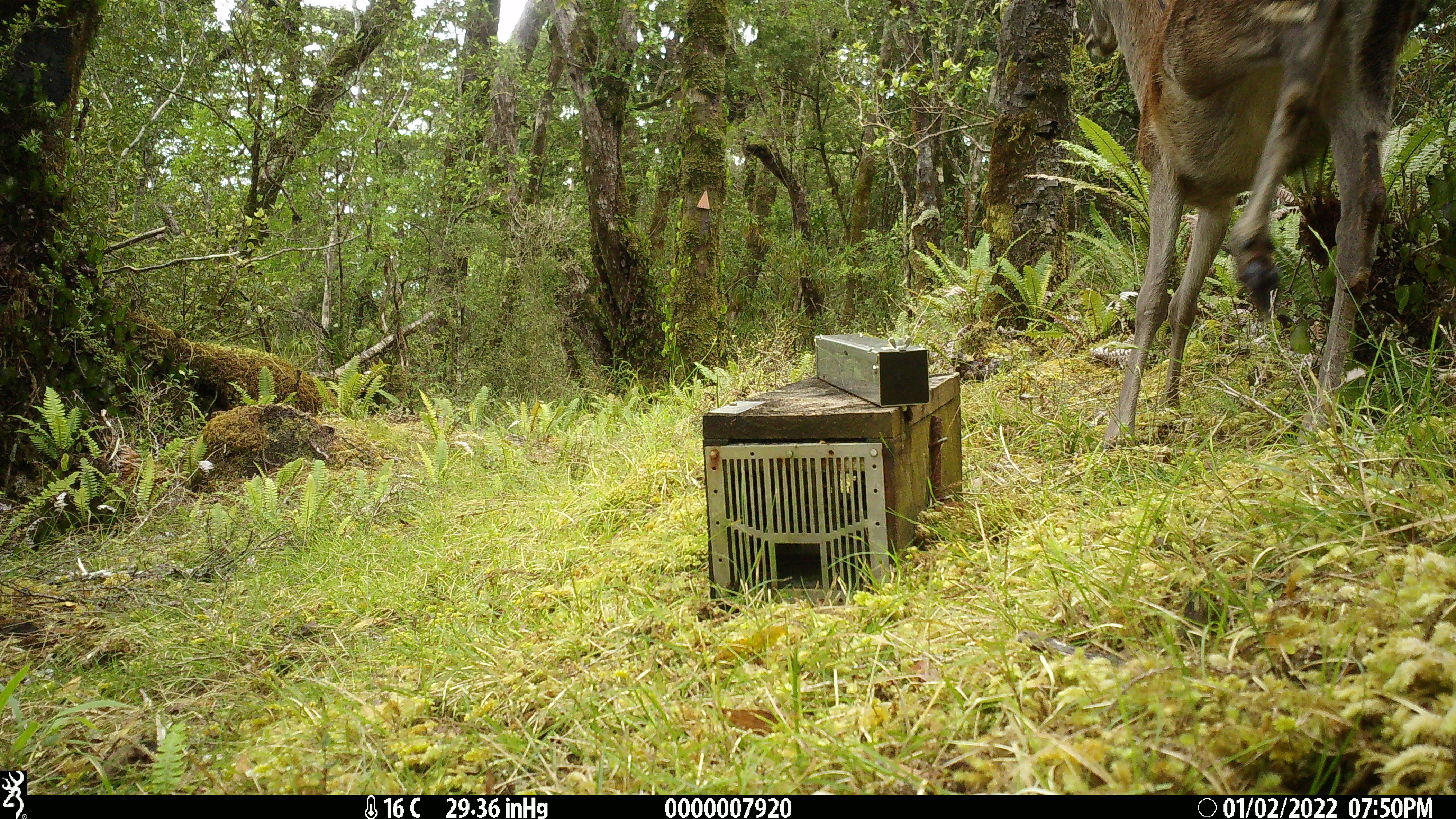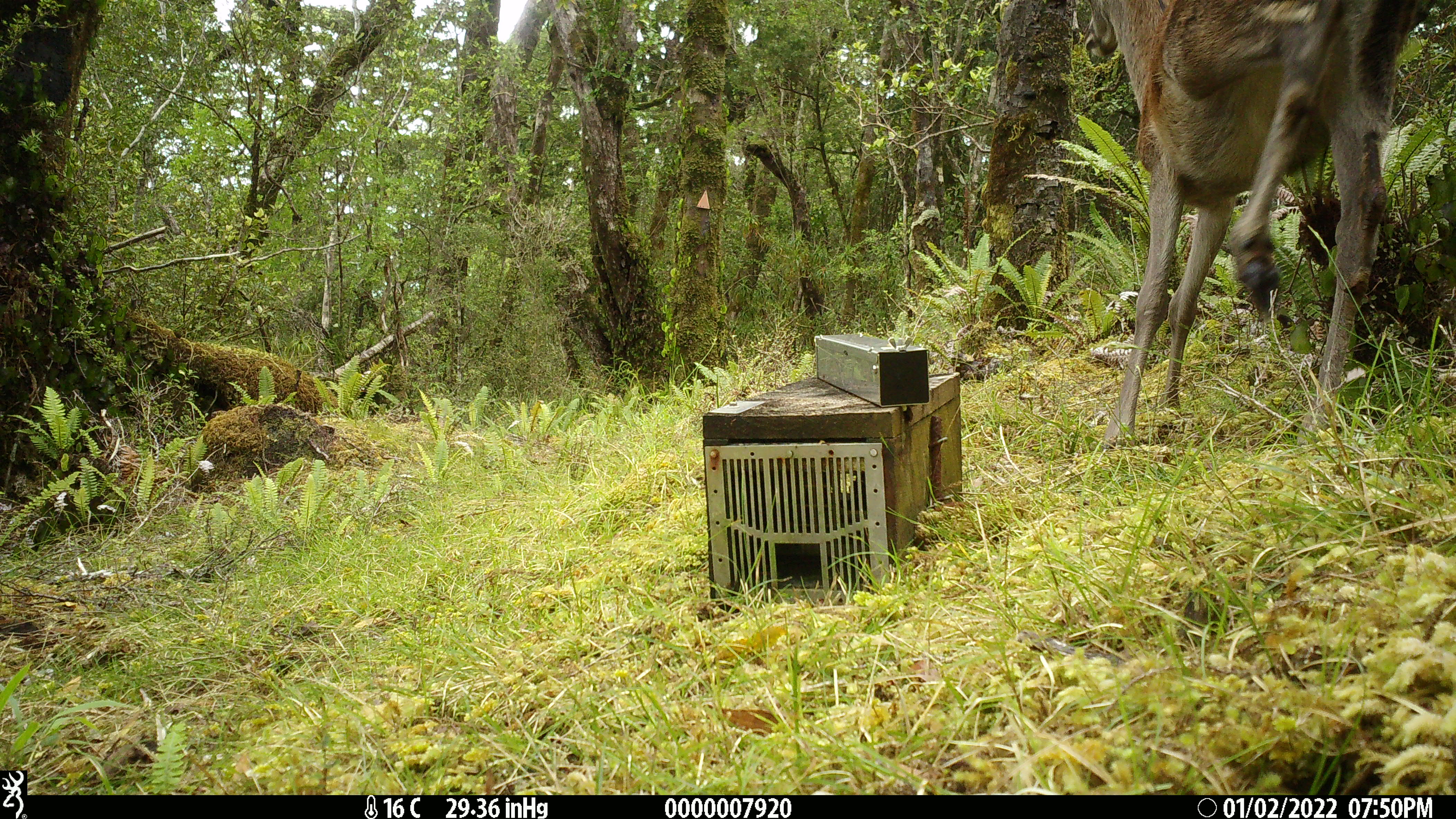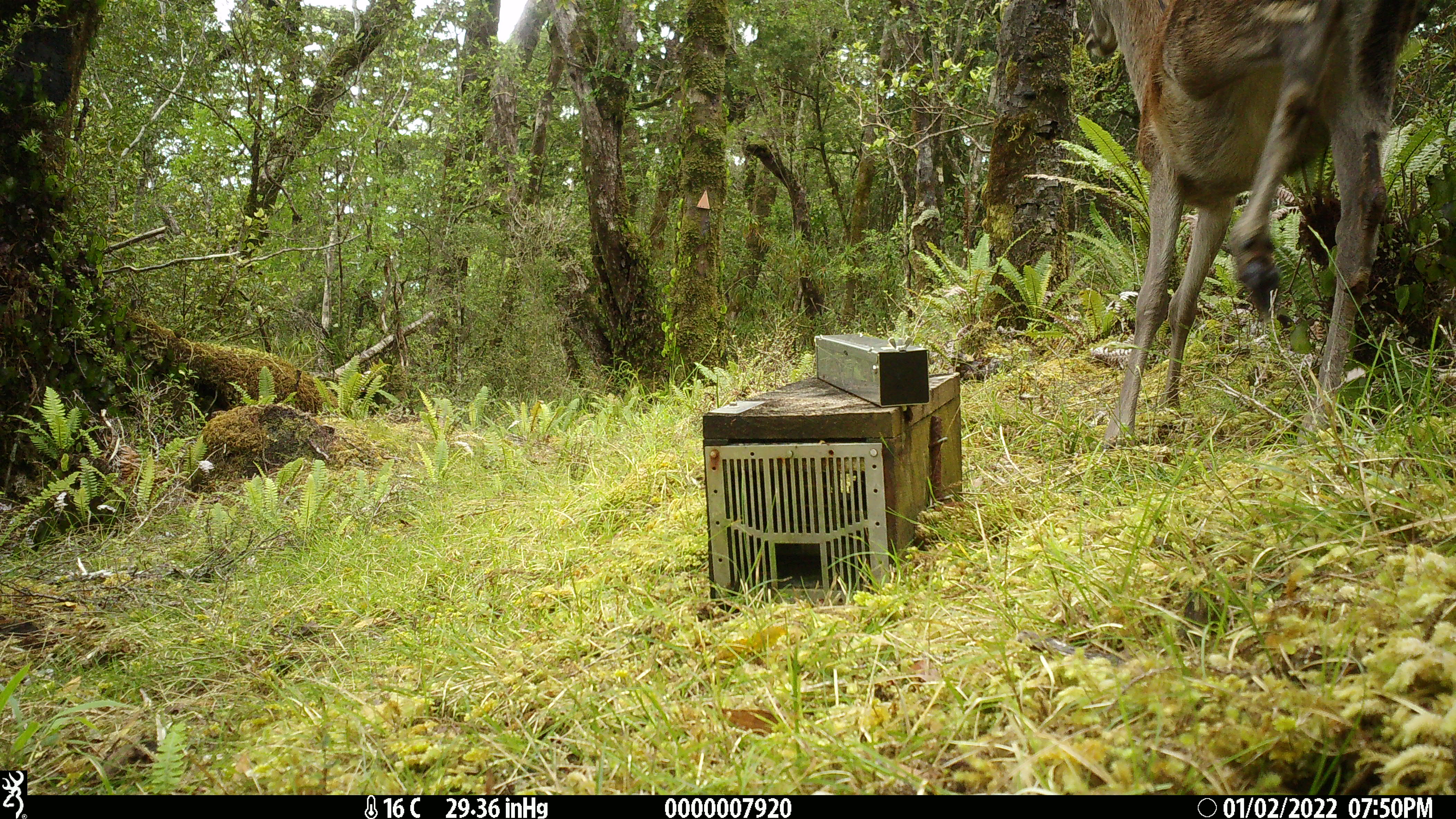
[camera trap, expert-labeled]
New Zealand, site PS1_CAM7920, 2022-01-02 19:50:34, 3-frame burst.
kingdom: Animalia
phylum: Chordata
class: Mammalia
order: Artiodactyla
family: Cervidae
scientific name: Cervidae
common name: deer